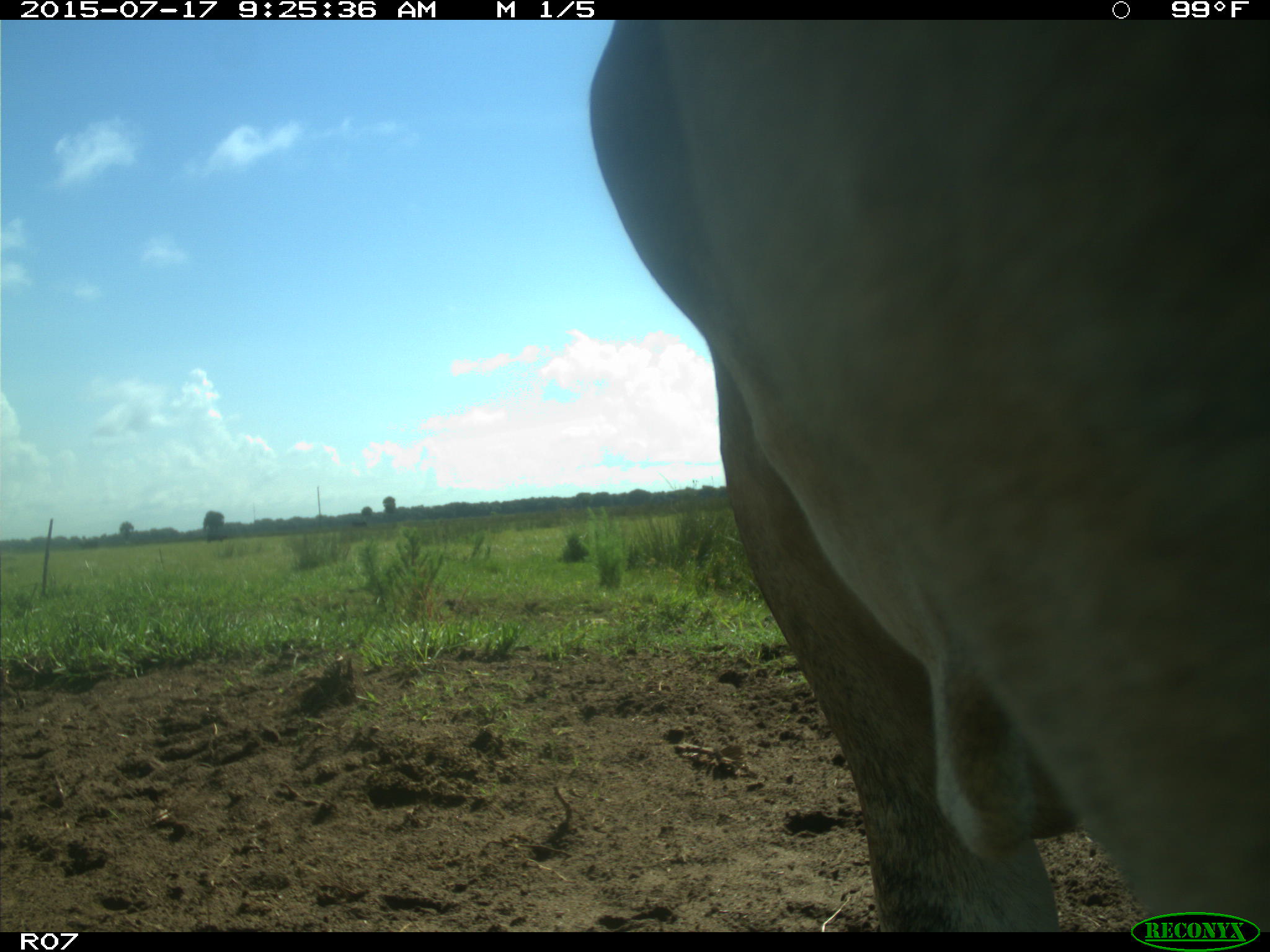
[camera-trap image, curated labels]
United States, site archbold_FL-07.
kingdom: Animalia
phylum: Chordata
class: Mammalia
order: Artiodactyla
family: Bovidae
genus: Bos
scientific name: Bos taurus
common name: domestic cow